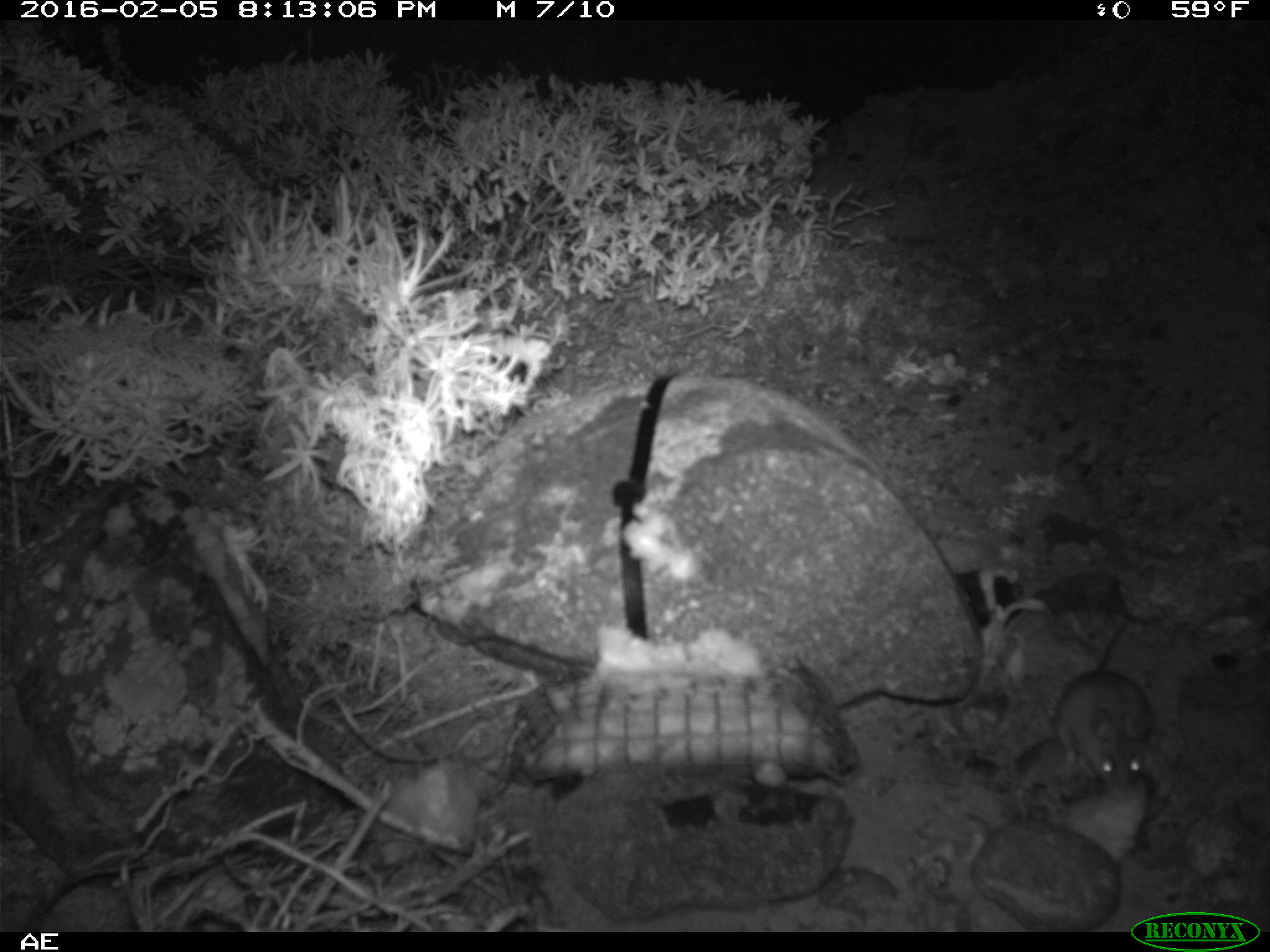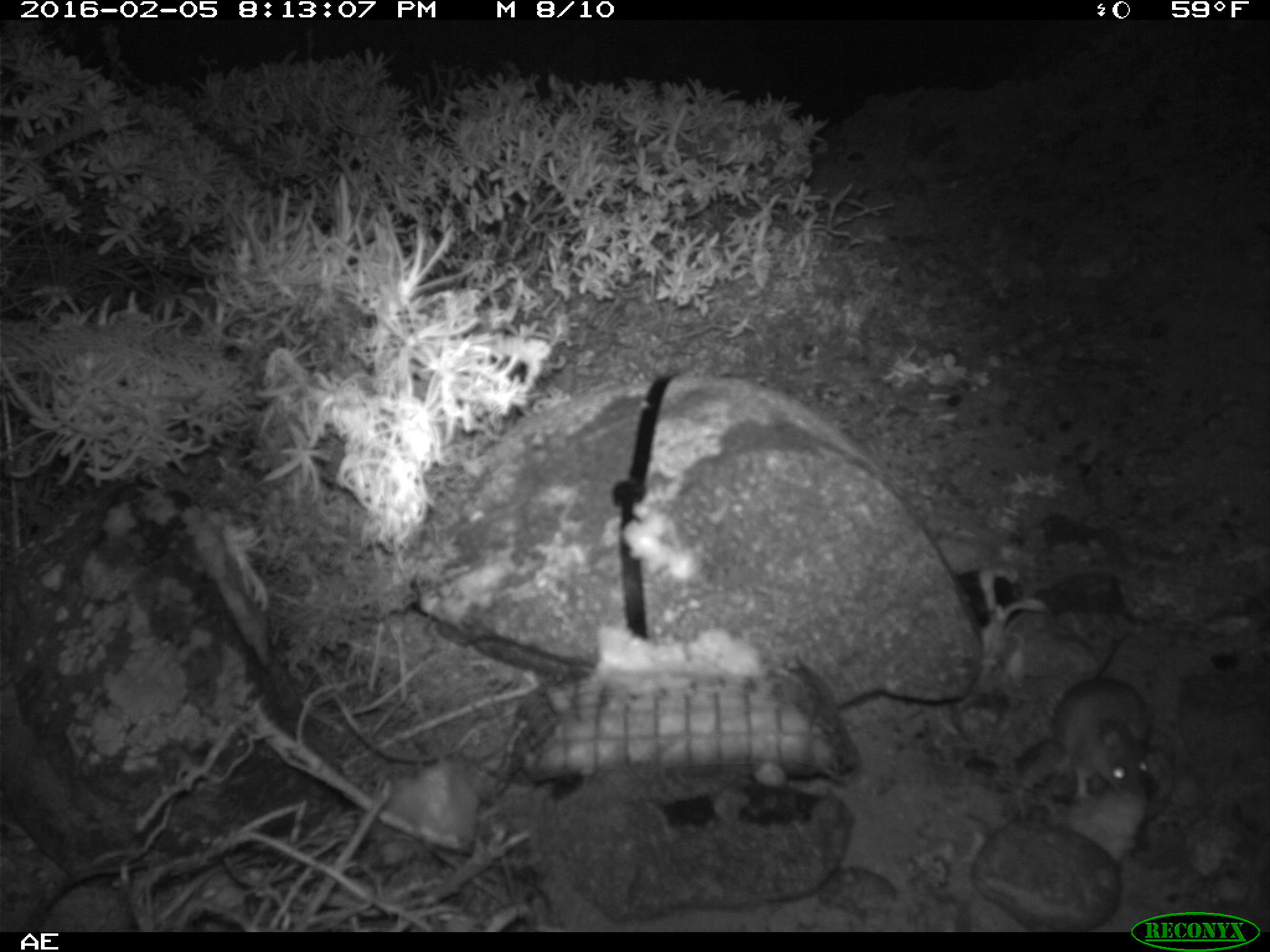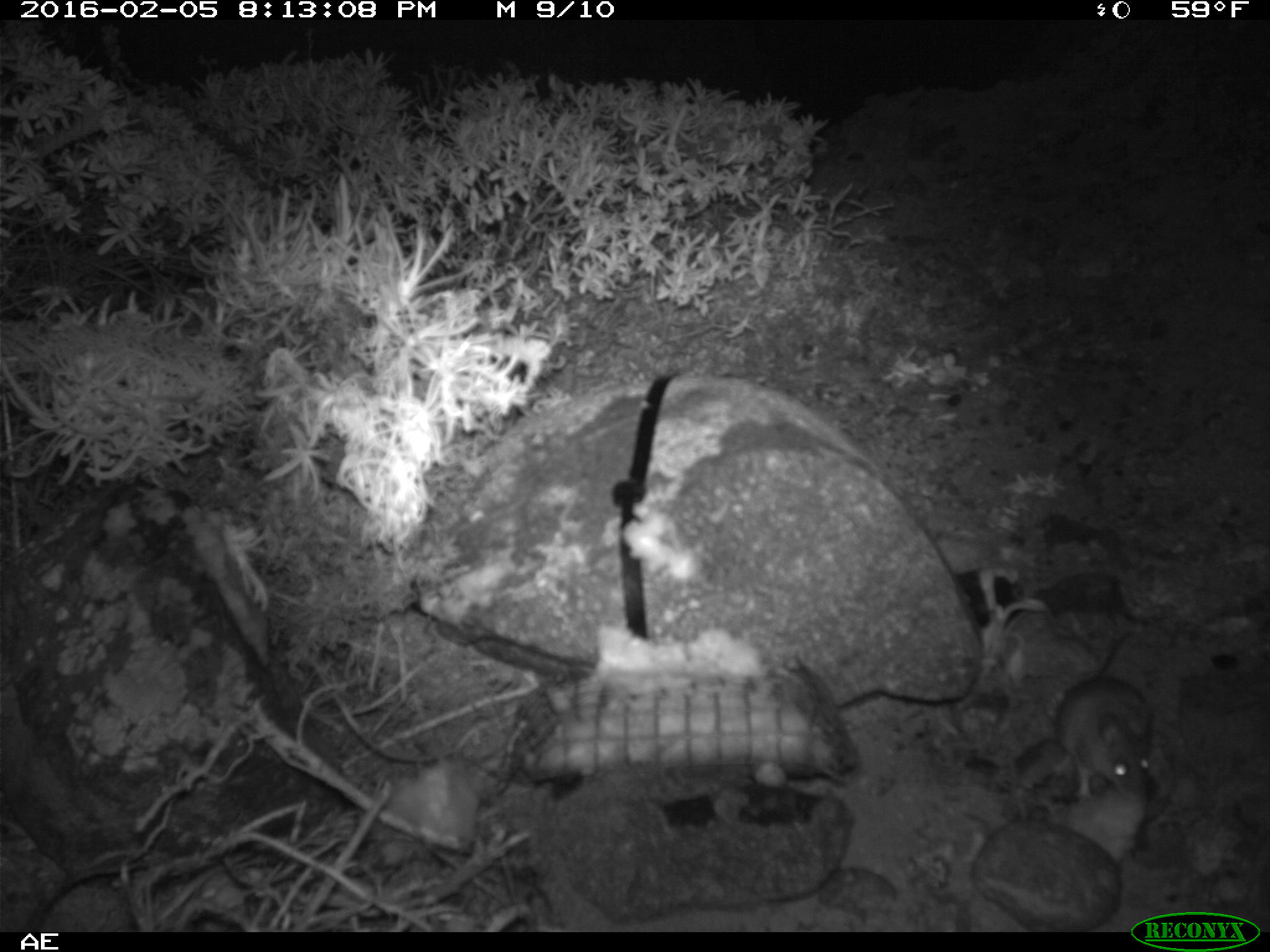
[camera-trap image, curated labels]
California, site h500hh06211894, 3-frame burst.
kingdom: Animalia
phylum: Chordata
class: Mammalia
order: Rodentia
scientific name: Rodentia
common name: rodent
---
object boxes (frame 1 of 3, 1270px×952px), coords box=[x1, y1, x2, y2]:
rodent: box=[1055, 615, 1150, 791]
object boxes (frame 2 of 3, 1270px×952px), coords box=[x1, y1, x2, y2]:
rodent: box=[1051, 628, 1151, 803]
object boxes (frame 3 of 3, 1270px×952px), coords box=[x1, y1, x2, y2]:
rodent: box=[1054, 633, 1155, 806]